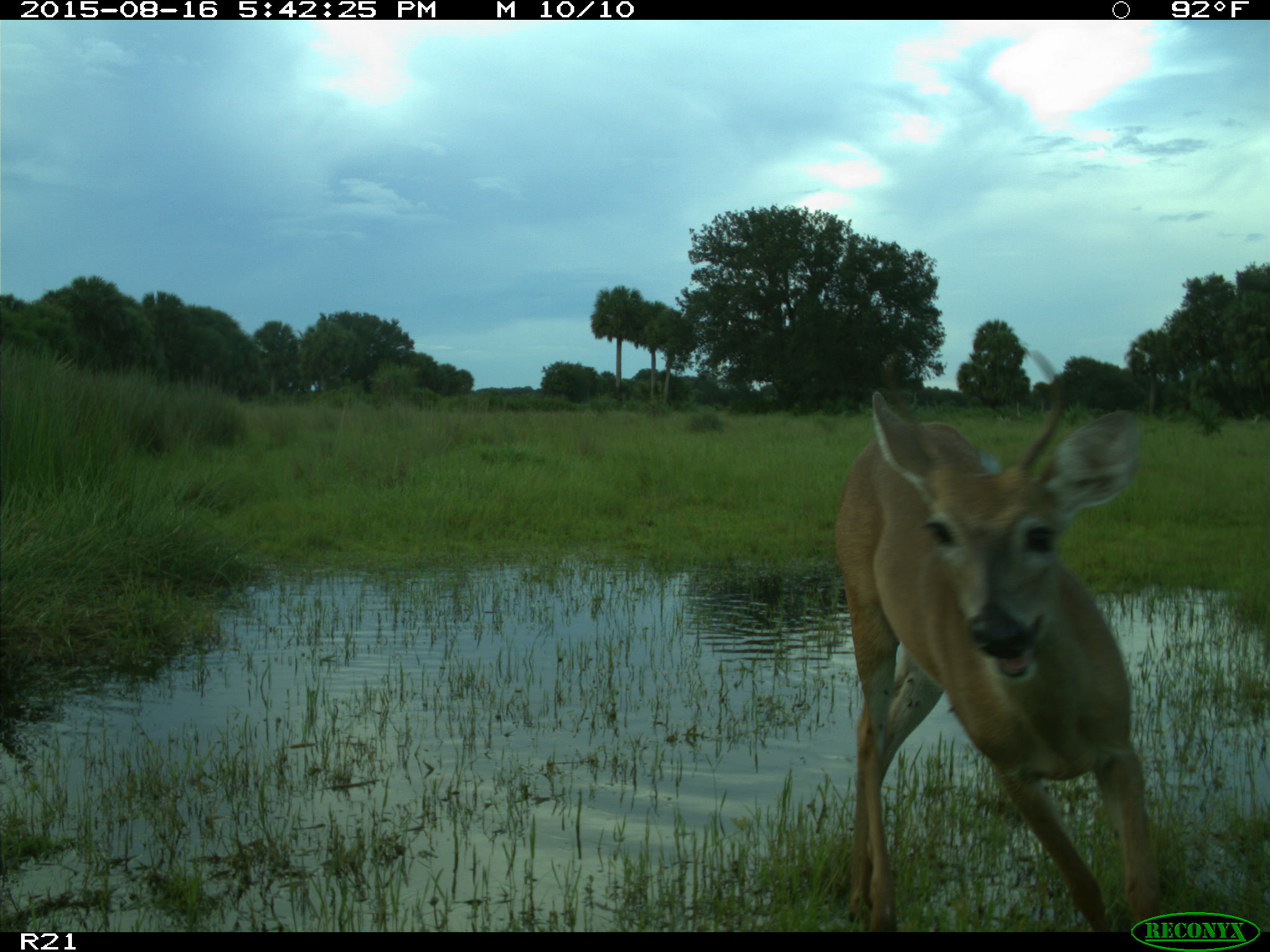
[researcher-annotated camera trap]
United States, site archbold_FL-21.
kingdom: Animalia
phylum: Chordata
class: Mammalia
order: Artiodactyla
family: Cervidae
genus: Odocoileus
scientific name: Odocoileus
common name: deer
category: unidentified deer